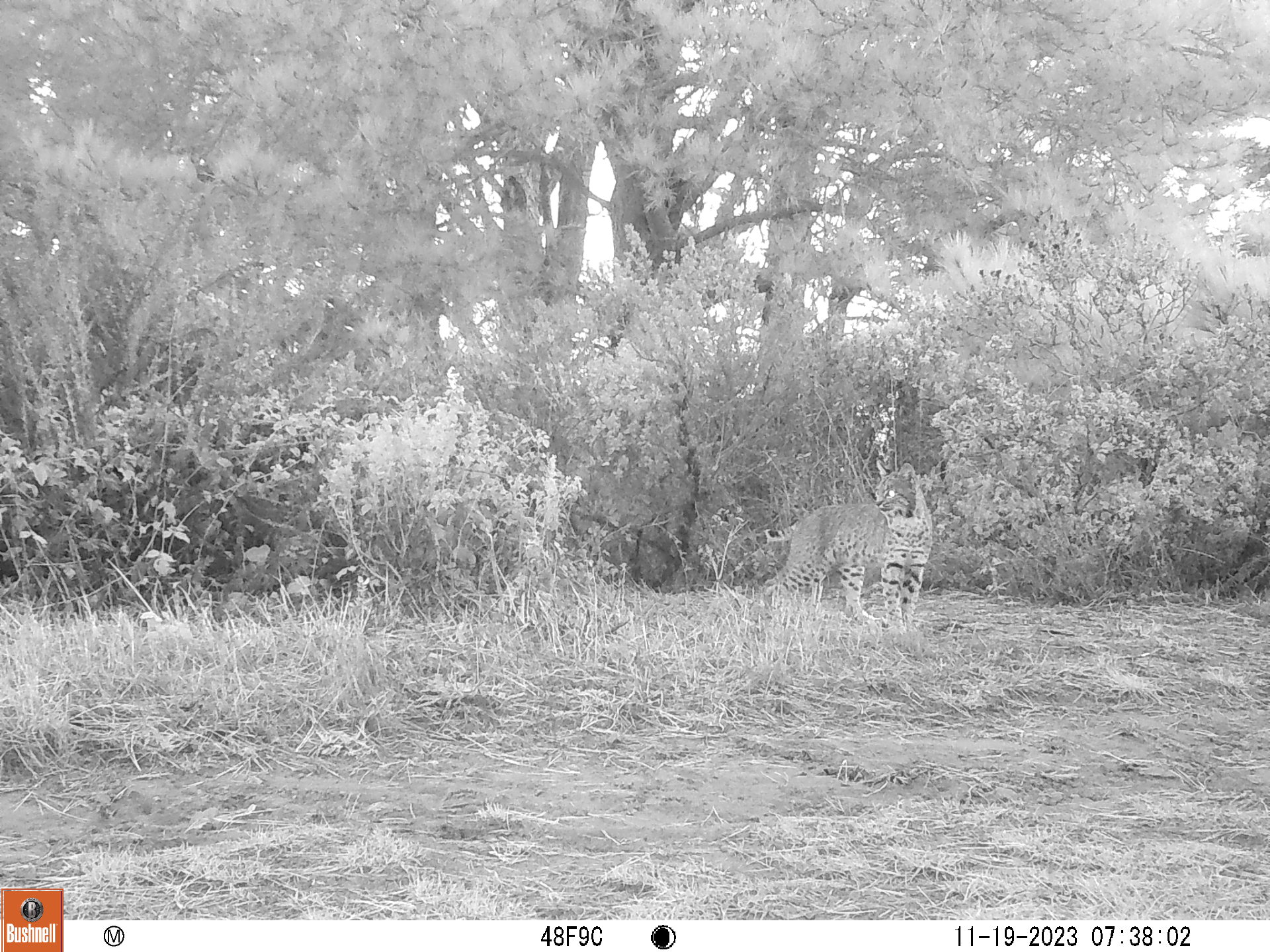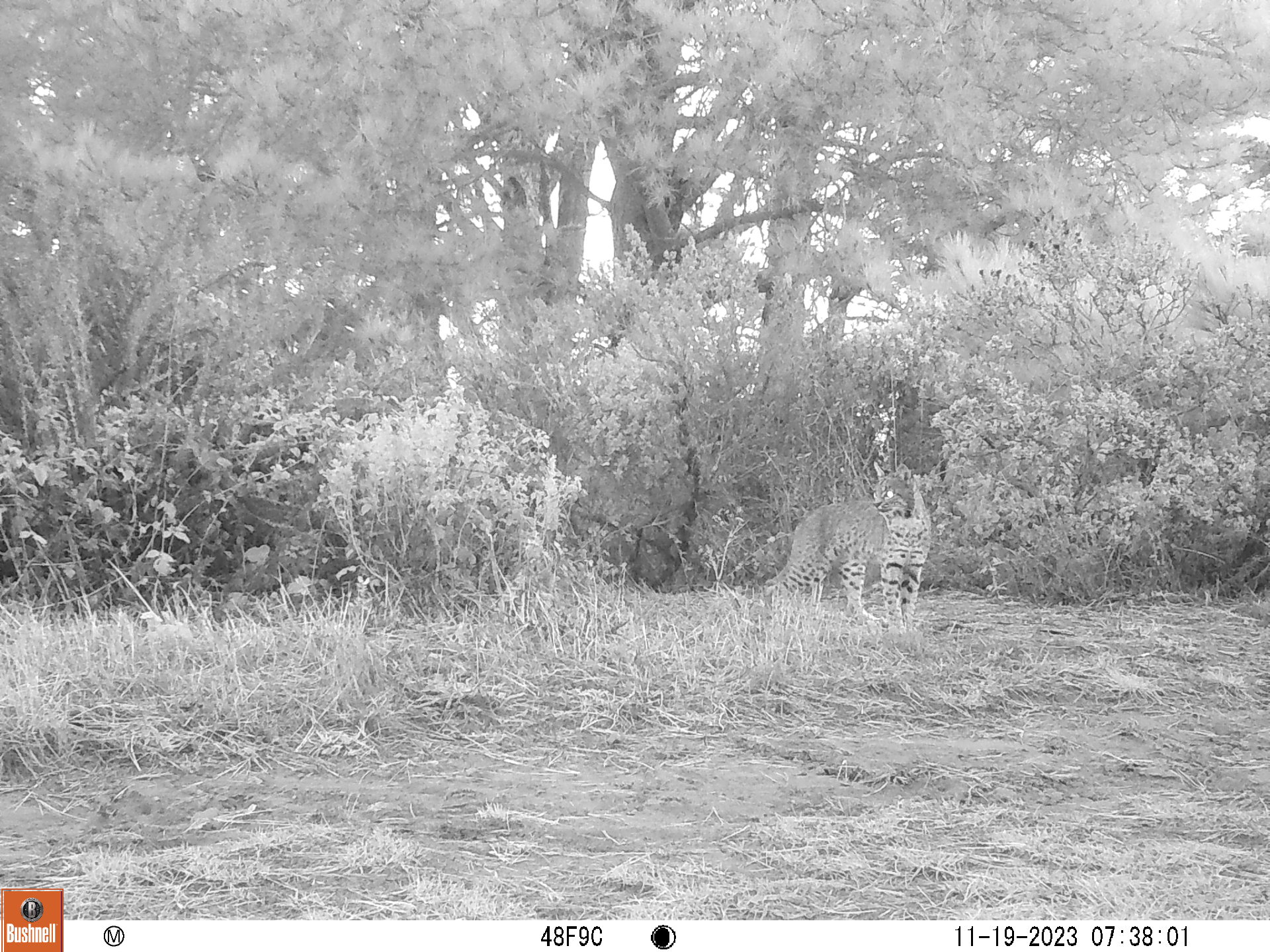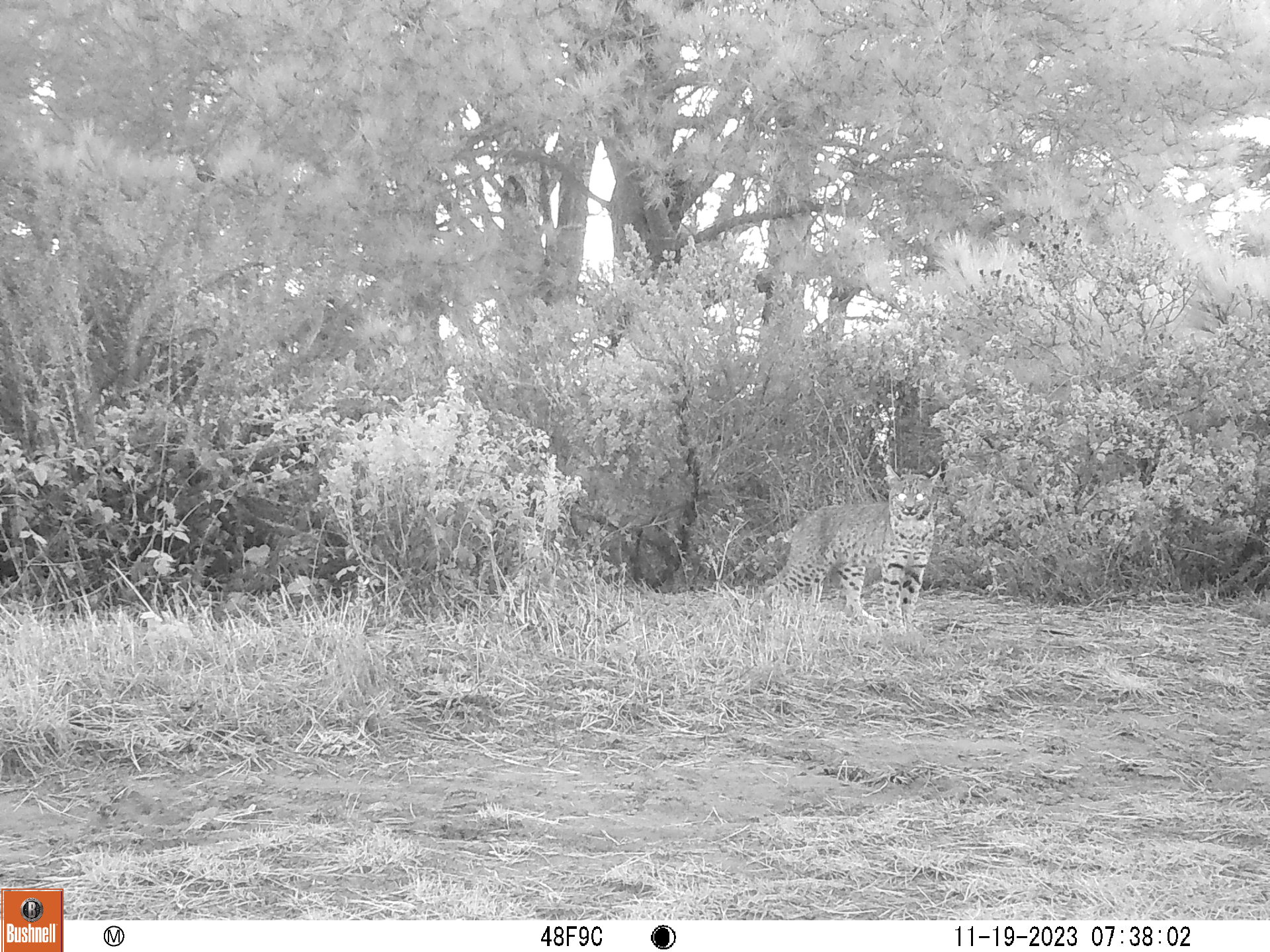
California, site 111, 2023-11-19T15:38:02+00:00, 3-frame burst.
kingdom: Animalia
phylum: Chordata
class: Mammalia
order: Carnivora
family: Felidae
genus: Lynx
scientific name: Lynx rufus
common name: bobcat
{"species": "bobcat (Lynx rufus)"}